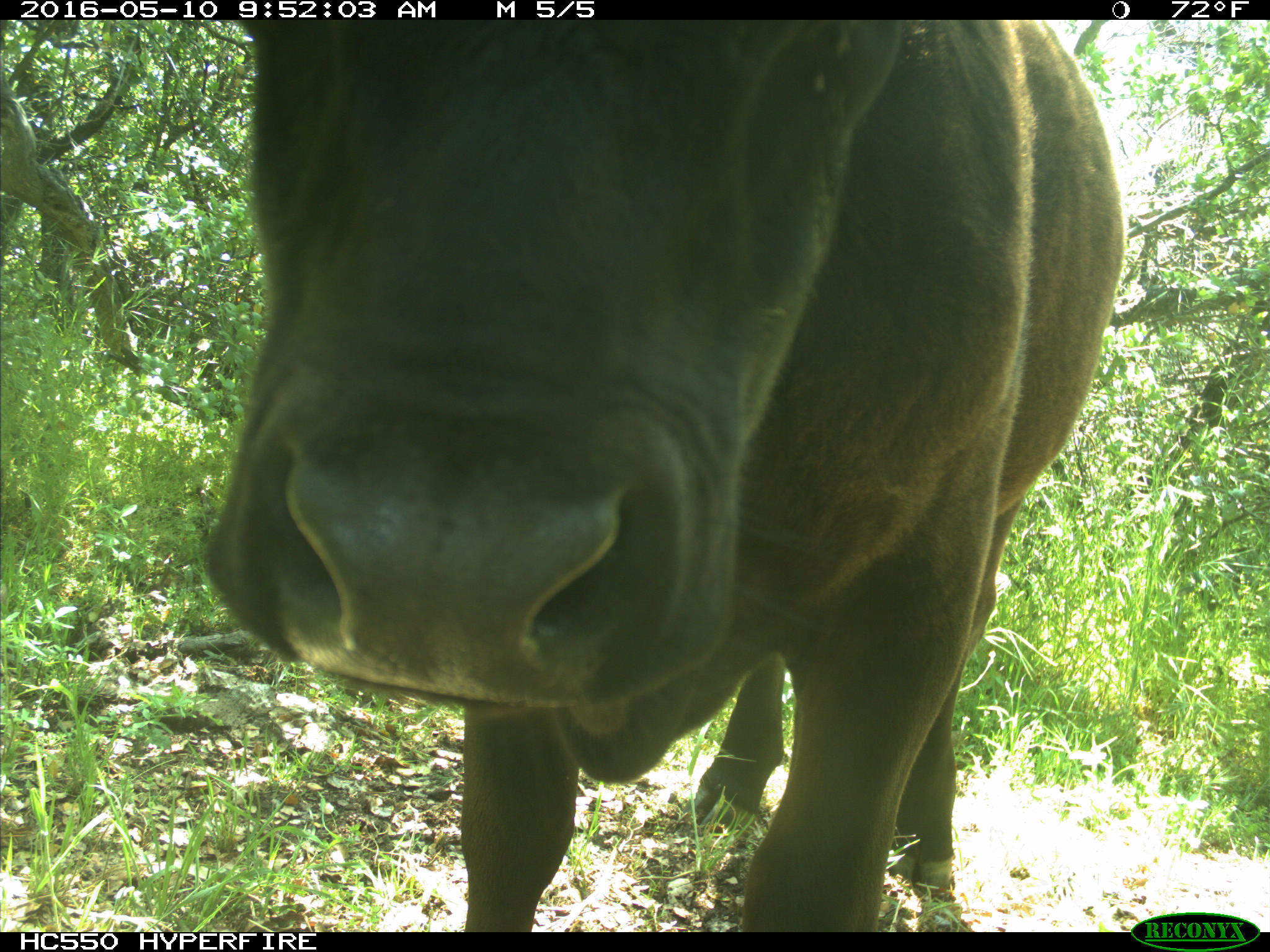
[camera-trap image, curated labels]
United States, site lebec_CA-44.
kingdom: Animalia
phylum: Chordata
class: Mammalia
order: Artiodactyla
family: Bovidae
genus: Bos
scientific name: Bos taurus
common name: domestic cow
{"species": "Bos taurus (domestic cow)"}